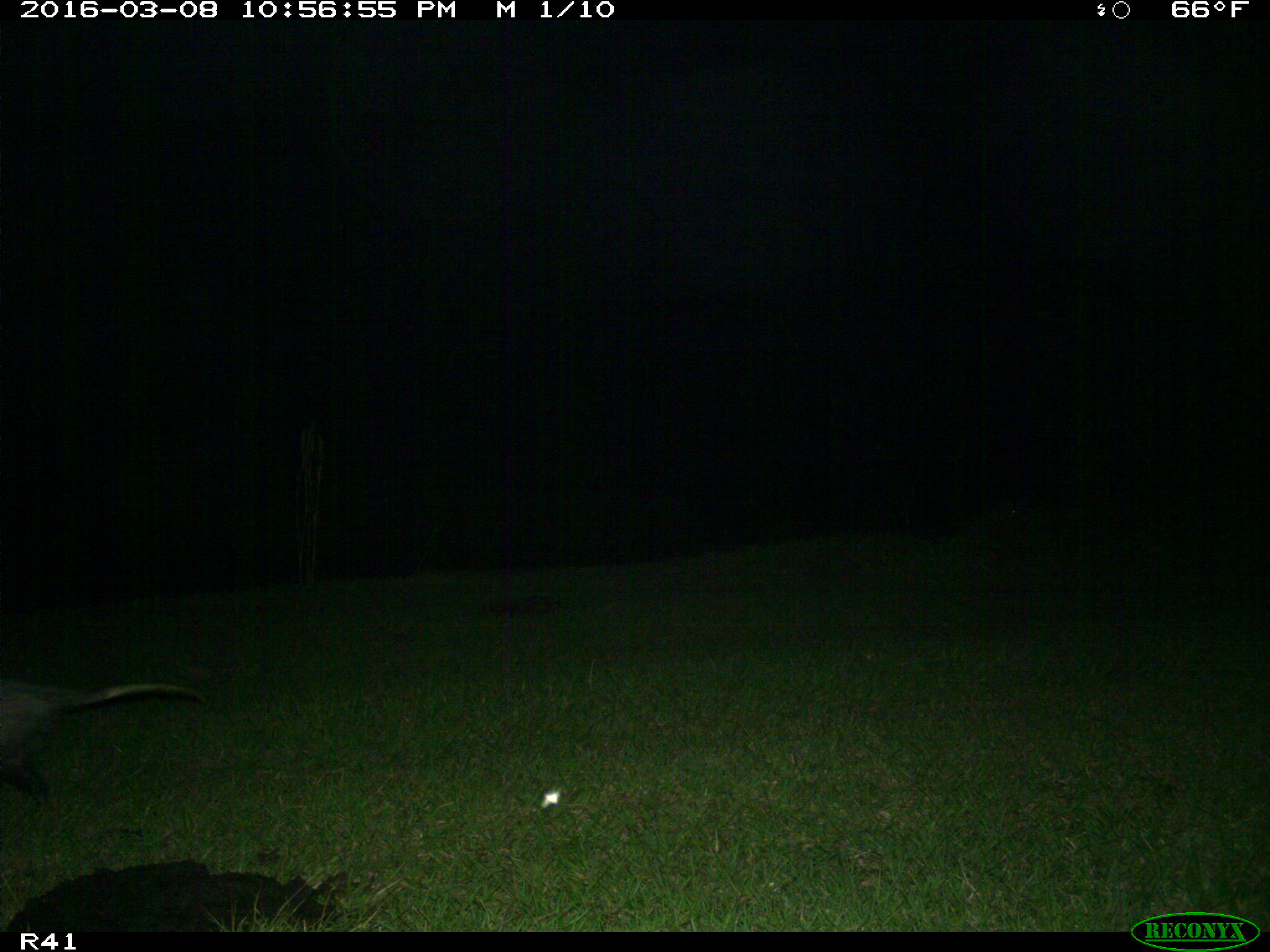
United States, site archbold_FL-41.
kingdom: Animalia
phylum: Chordata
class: Mammalia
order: Didelphimorphia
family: Didelphidae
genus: Didelphis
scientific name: Didelphis virginiana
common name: virginia opossum